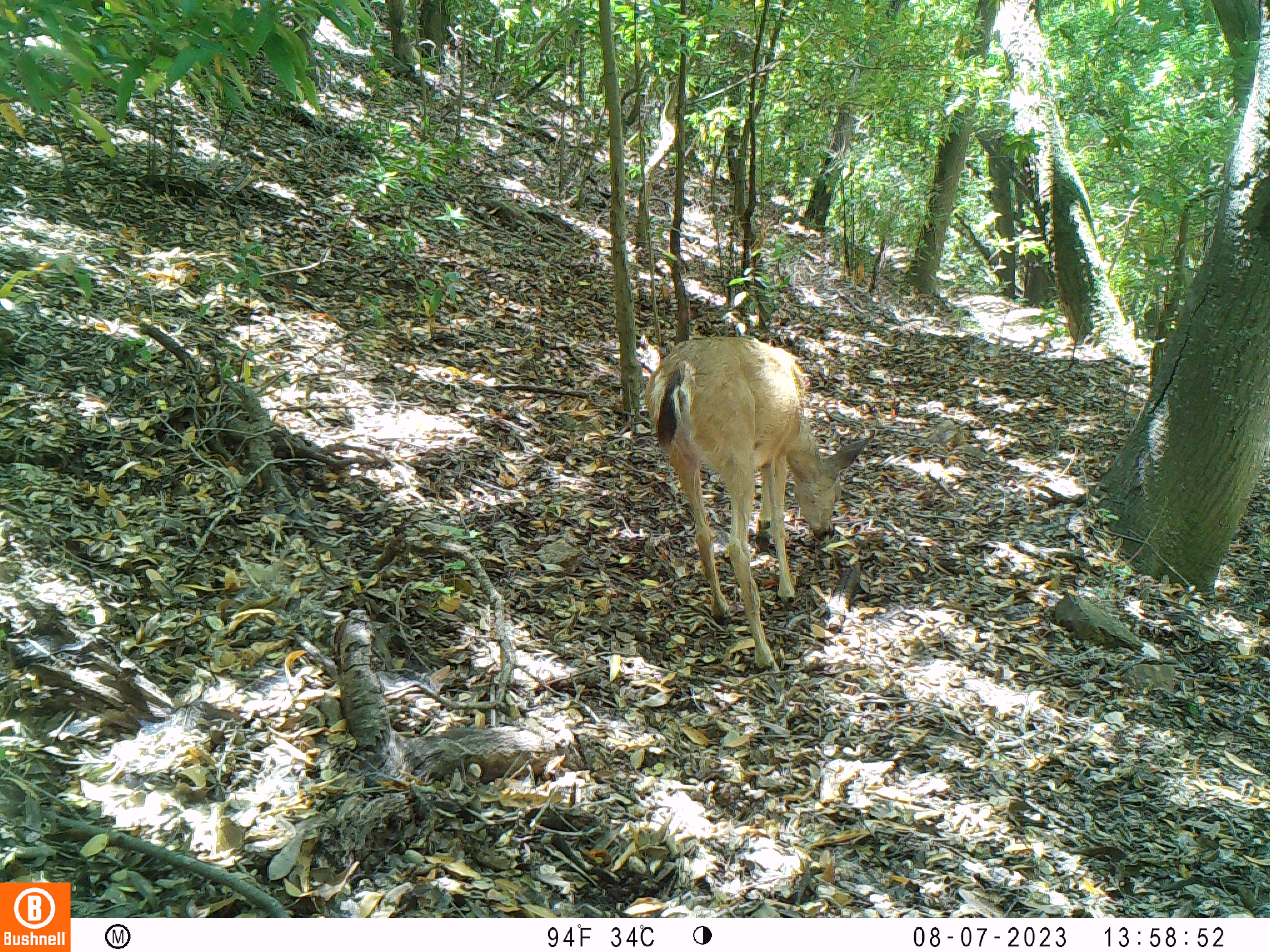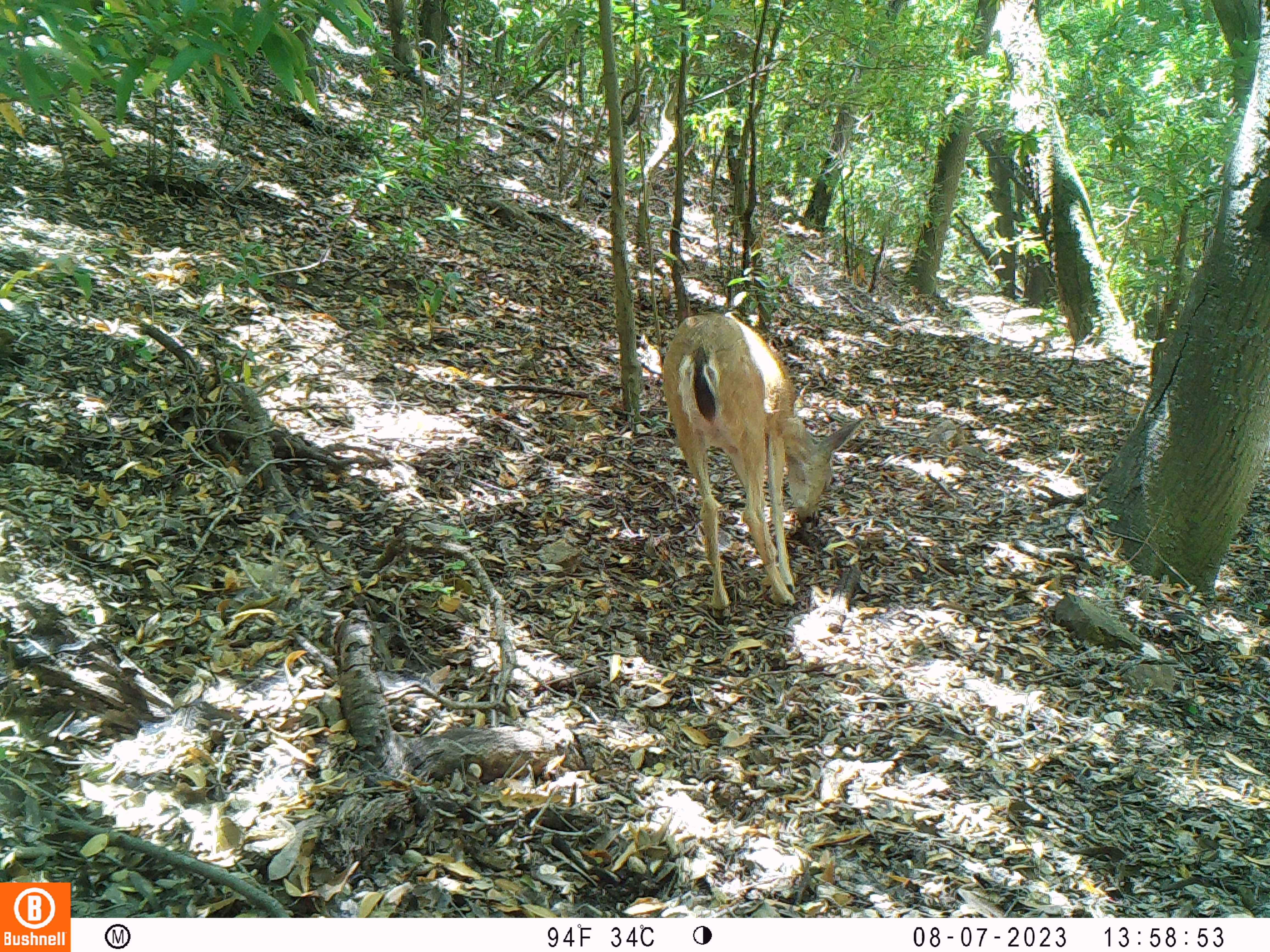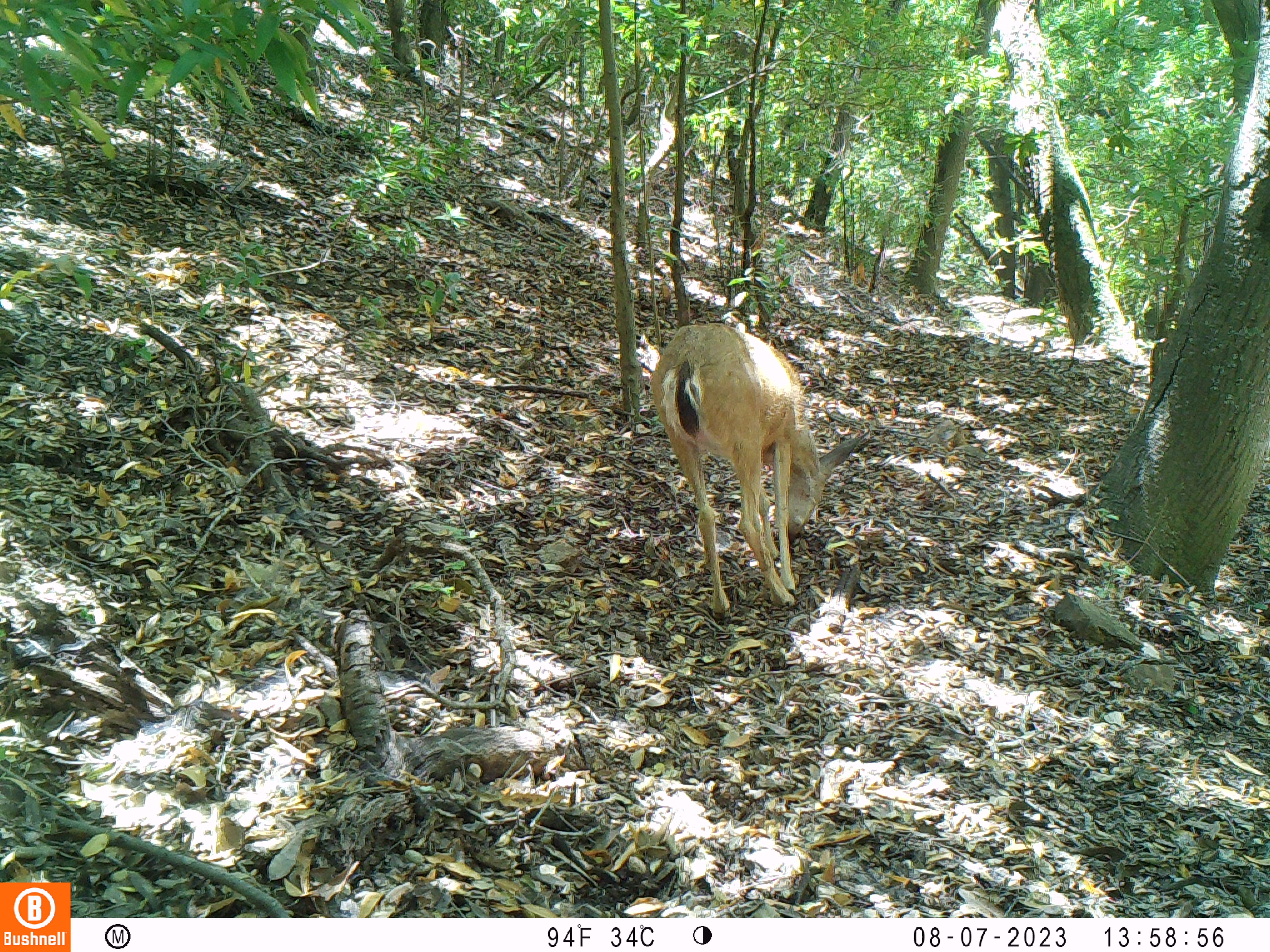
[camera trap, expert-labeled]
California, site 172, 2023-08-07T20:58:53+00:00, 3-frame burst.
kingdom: Animalia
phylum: Chordata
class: Mammalia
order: Artiodactyla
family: Cervidae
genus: Odocoileus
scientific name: Odocoileus hemionus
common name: mule deer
Mule deer (Odocoileus hemionus).